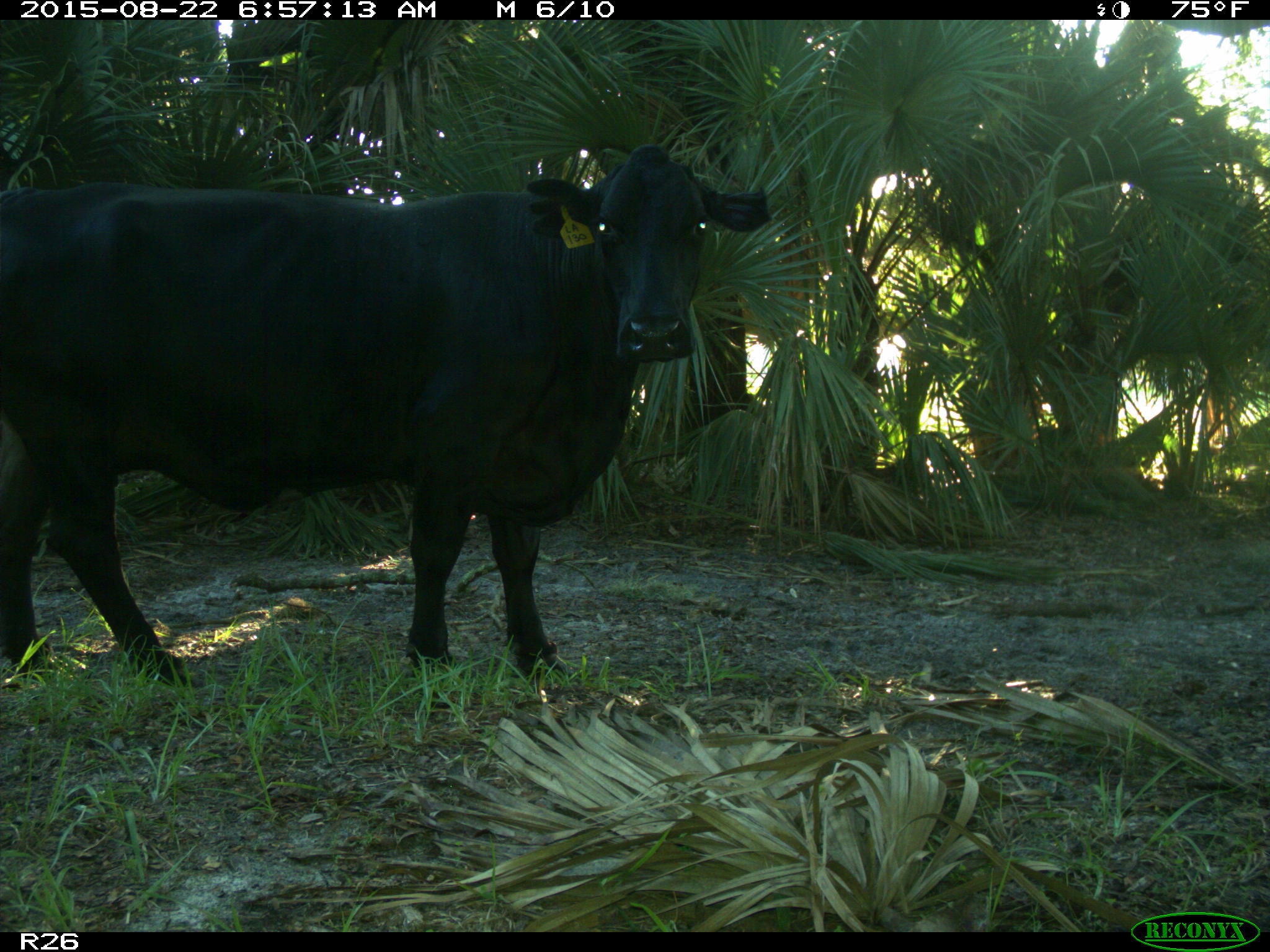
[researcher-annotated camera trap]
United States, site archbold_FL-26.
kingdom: Animalia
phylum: Chordata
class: Mammalia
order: Artiodactyla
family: Bovidae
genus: Bos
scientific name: Bos taurus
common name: domestic cow